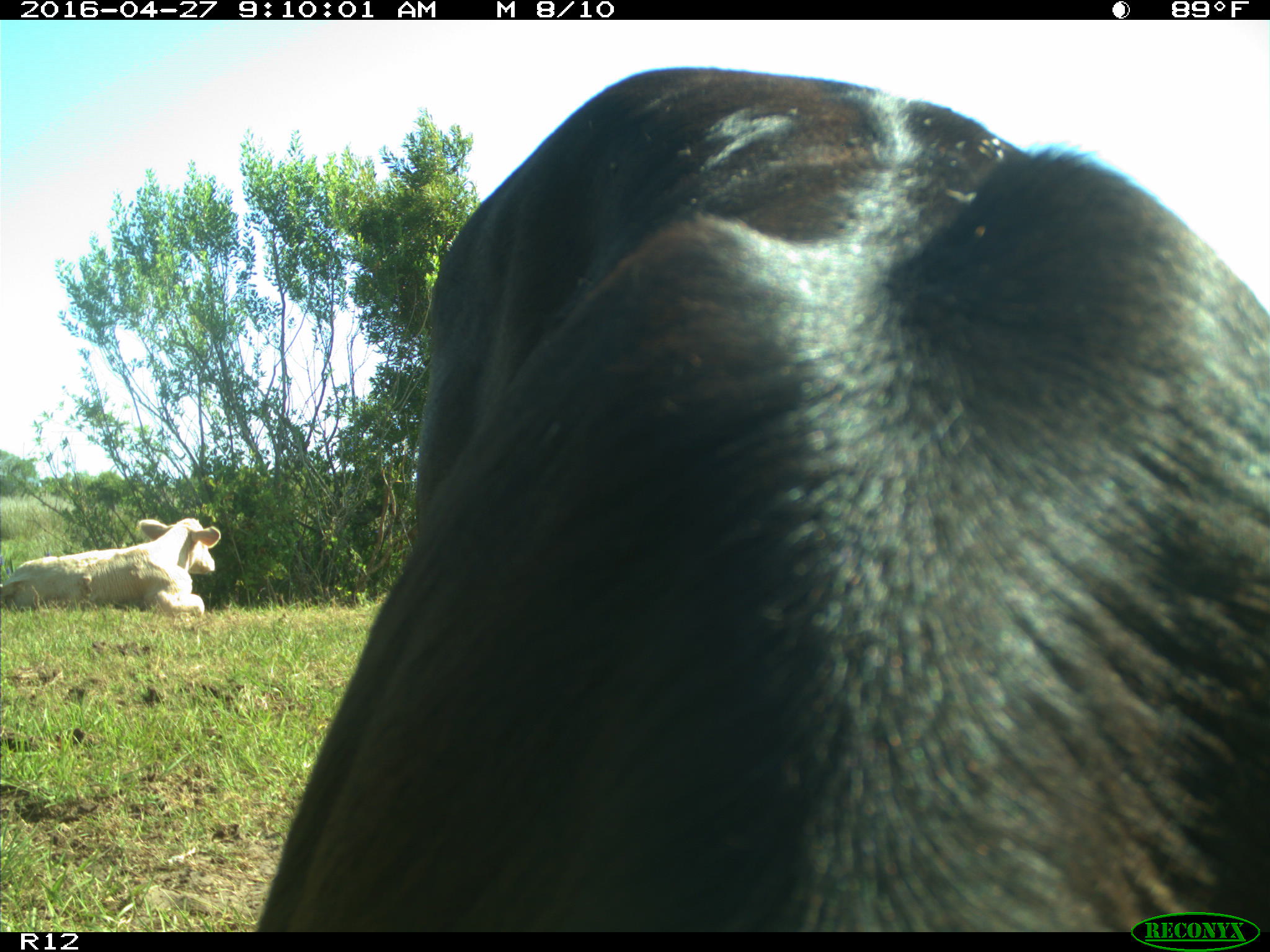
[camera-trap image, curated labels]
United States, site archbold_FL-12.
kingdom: Animalia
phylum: Chordata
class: Mammalia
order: Artiodactyla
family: Bovidae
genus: Bos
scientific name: Bos taurus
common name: domestic cow